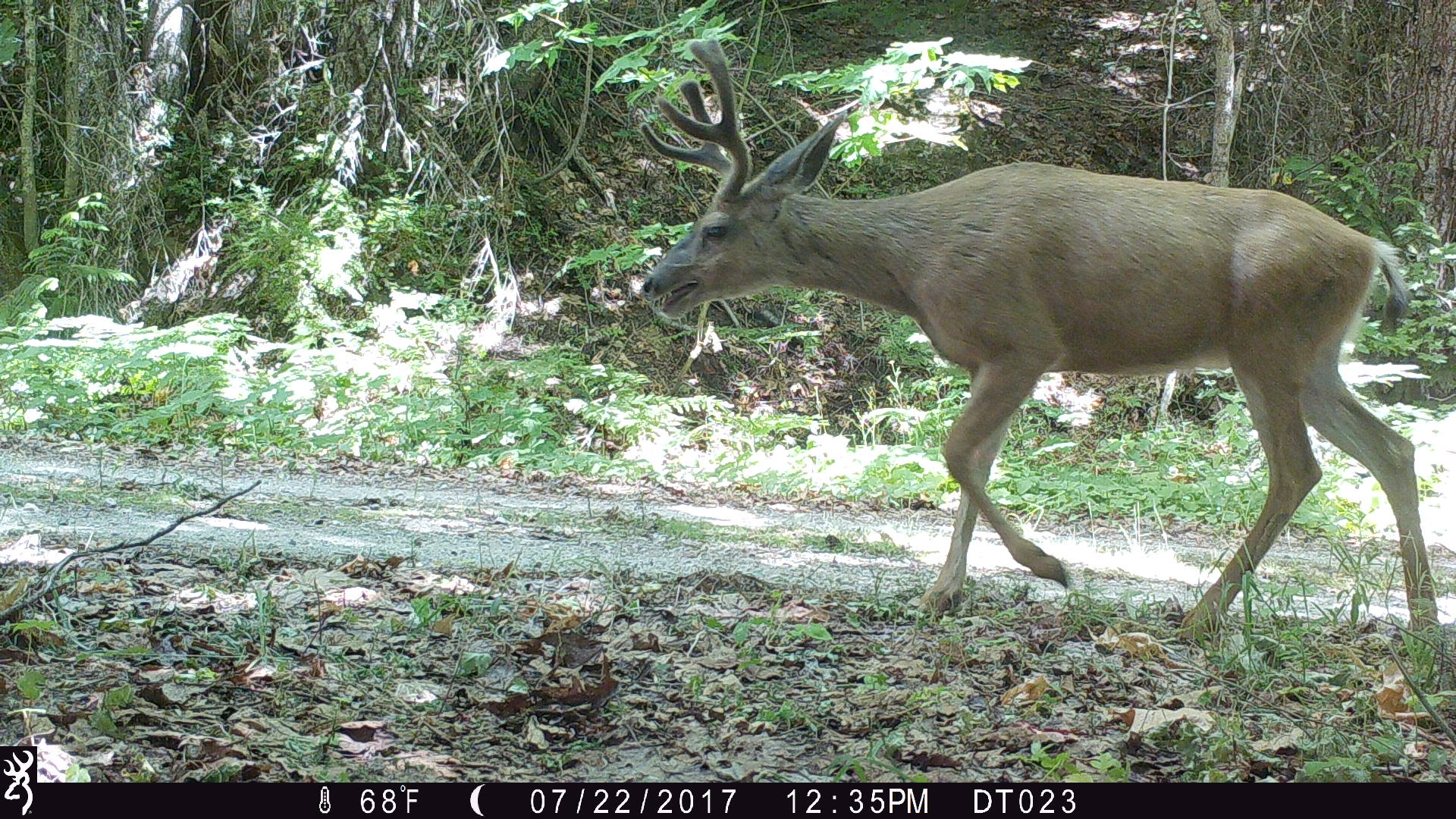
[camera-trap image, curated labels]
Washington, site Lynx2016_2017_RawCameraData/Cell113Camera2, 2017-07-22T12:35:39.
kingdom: Animalia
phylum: Chordata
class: Mammalia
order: Artiodactyla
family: Cervidae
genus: Odocoileus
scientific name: Odocoileus hemionus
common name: mule deer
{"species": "Odocoileus hemionus (mule deer)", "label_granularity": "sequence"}